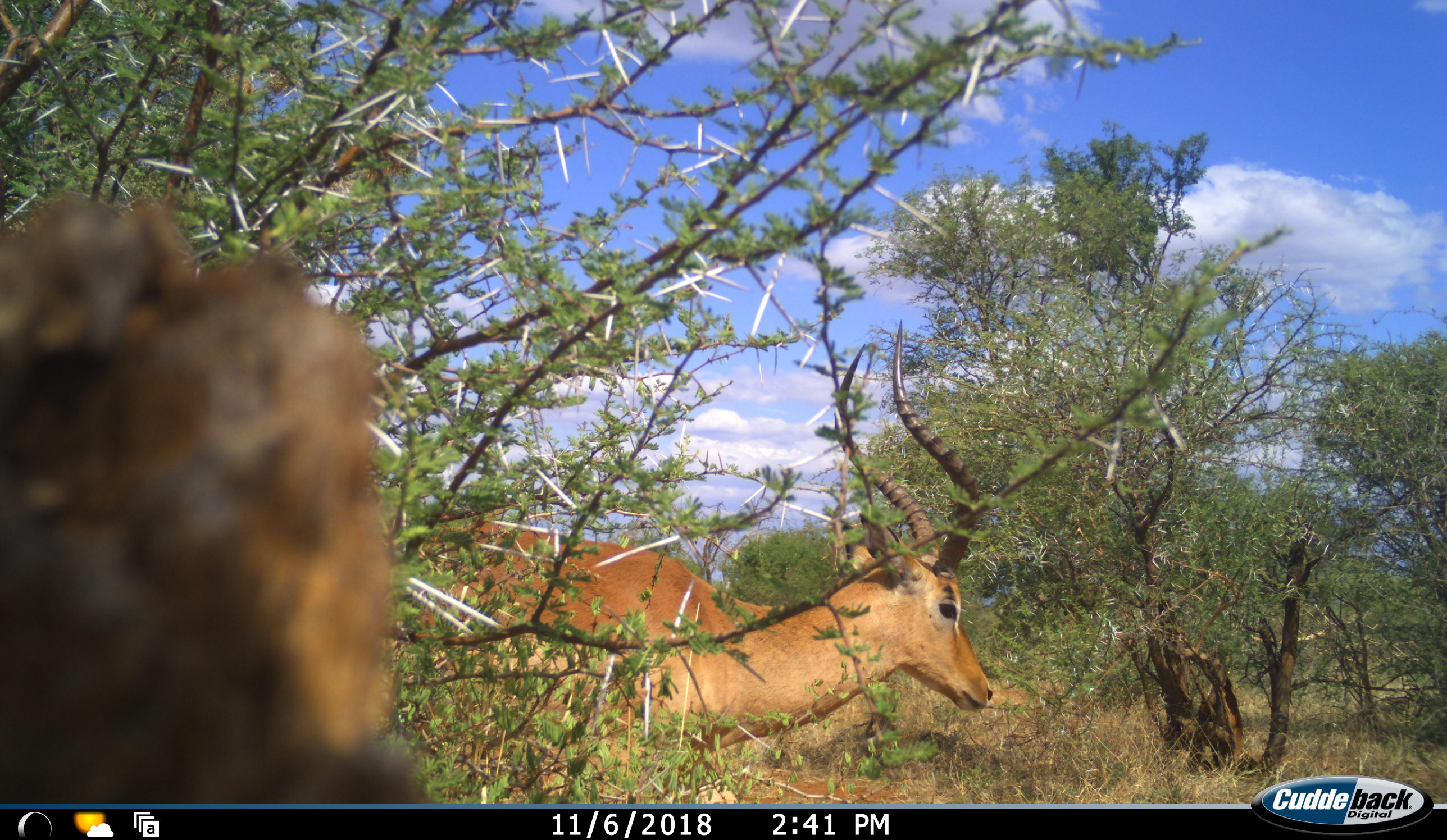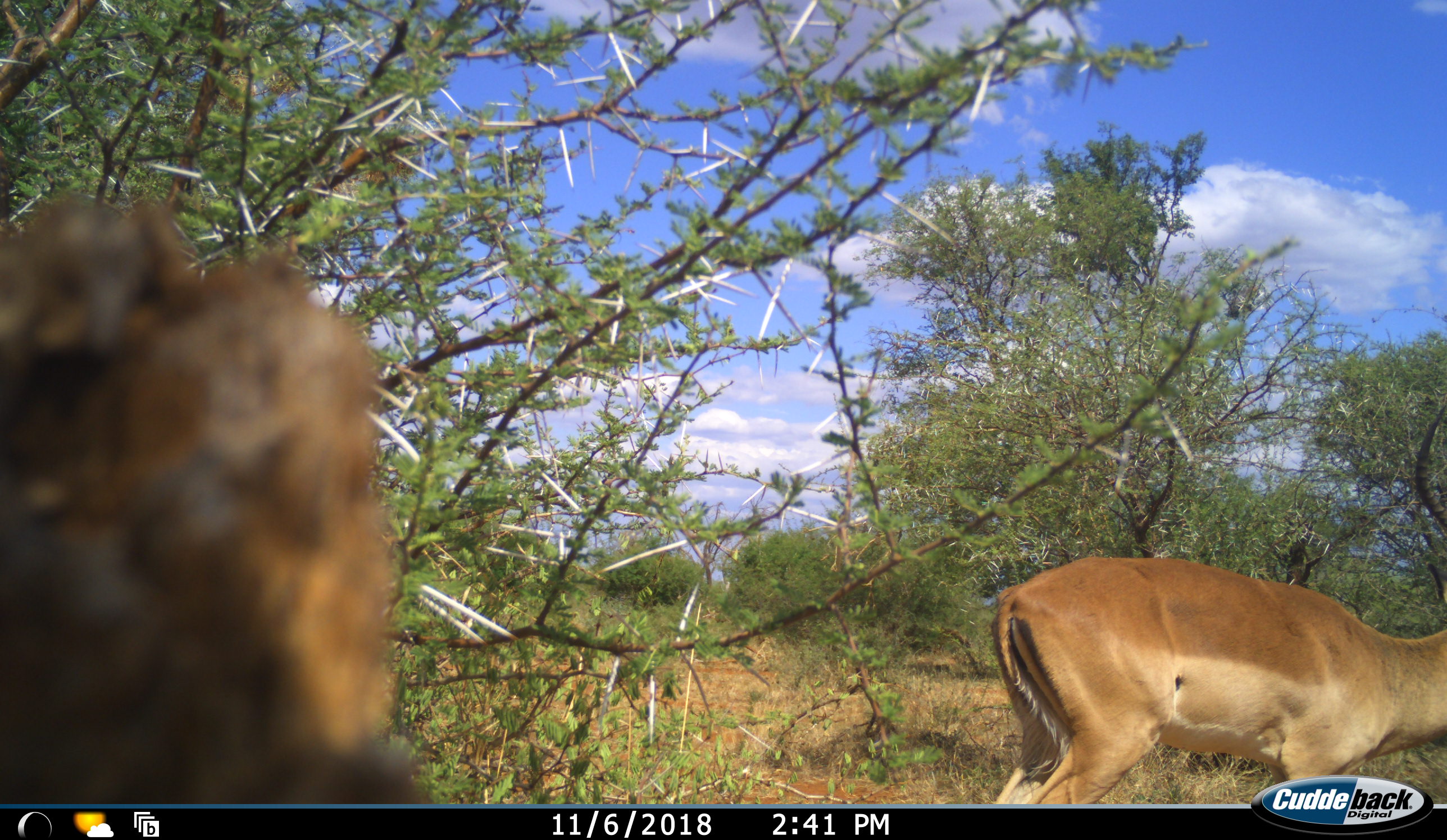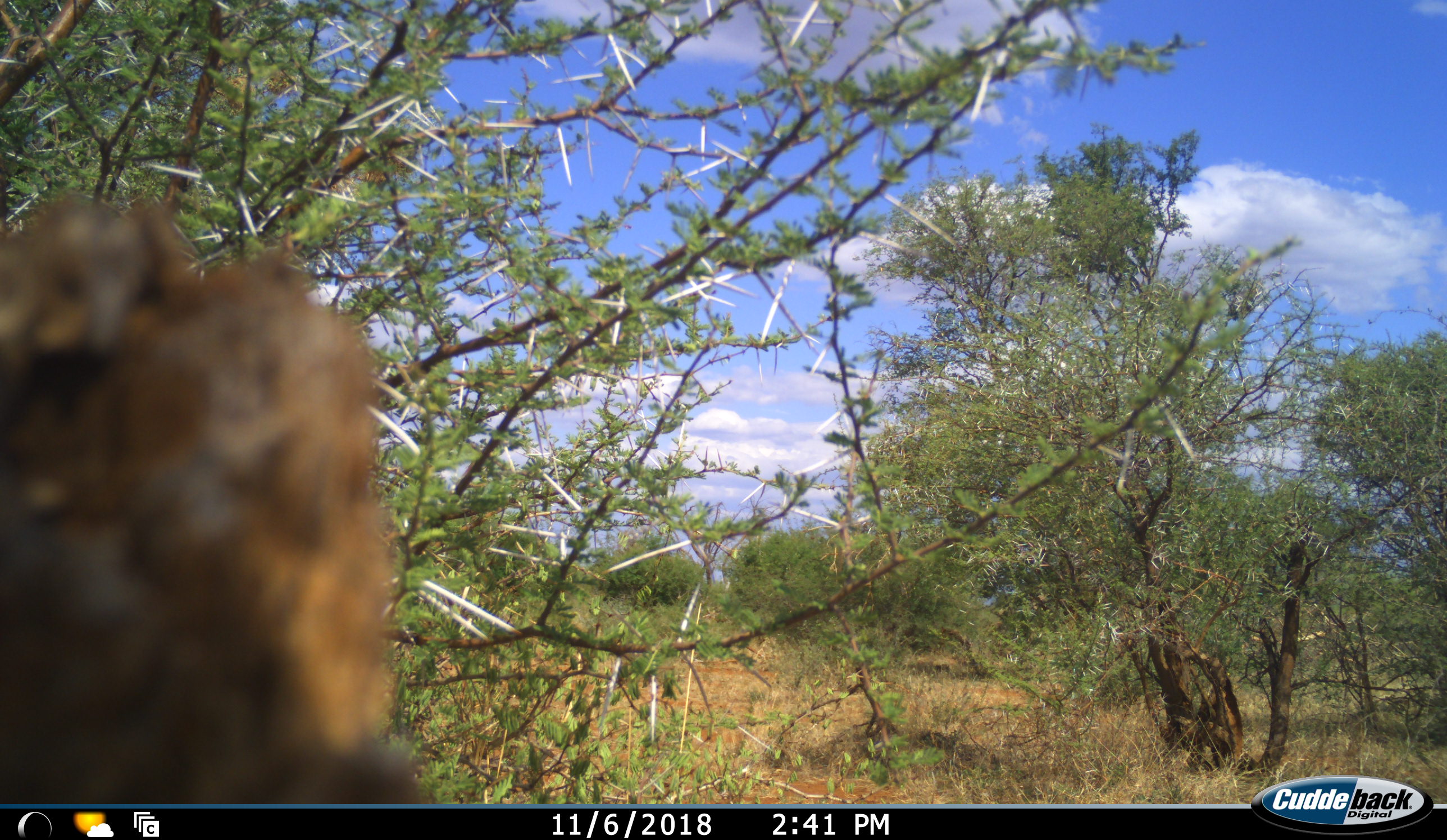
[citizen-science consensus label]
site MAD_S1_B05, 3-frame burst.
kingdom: Animalia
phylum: Chordata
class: Mammalia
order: Artiodactyla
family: Bovidae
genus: Aepyceros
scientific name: Aepyceros melampus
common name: impala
Impala (Aepyceros melampus), count 1. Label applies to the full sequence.